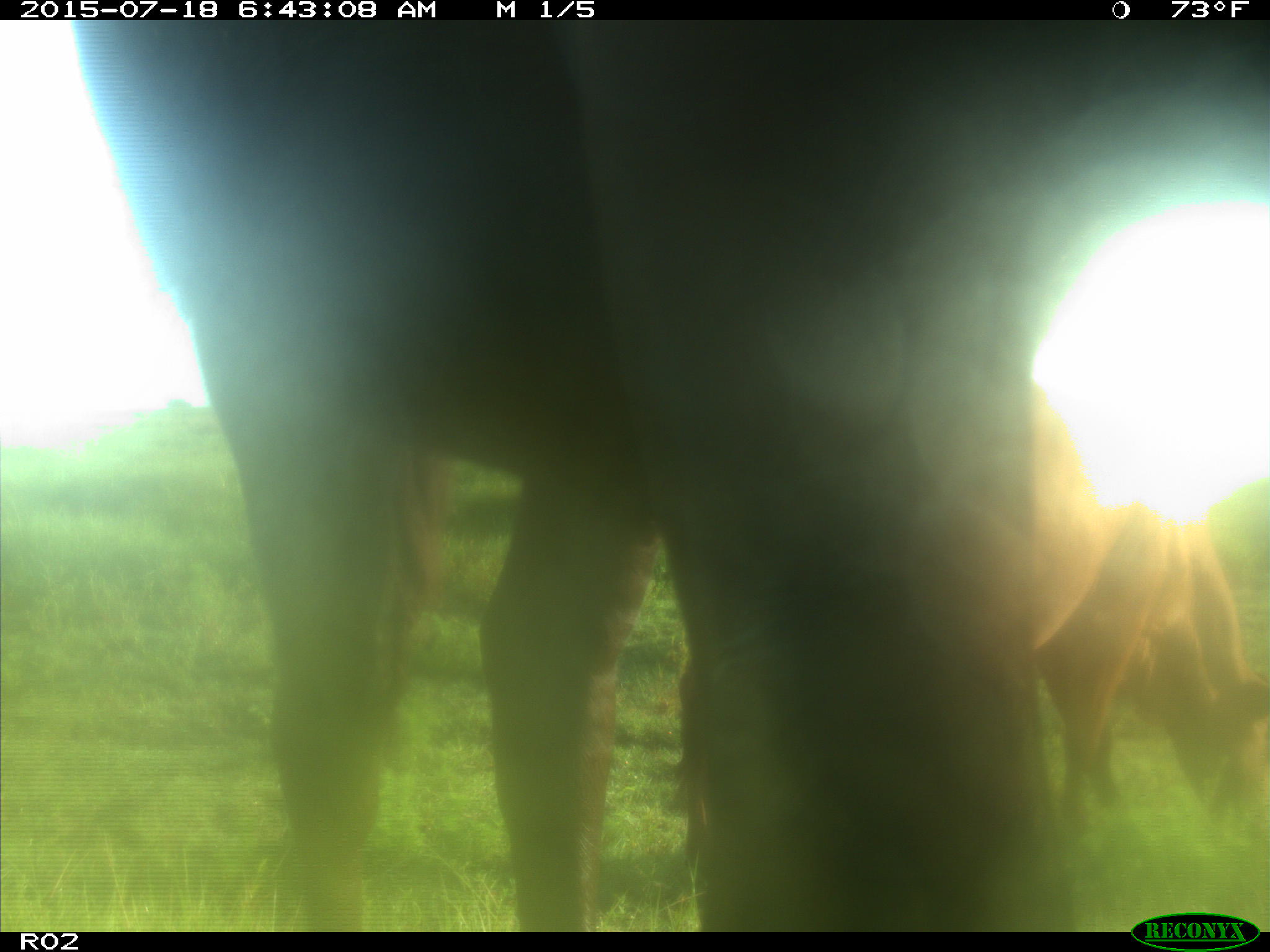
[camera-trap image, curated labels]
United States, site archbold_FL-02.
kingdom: Animalia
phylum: Chordata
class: Mammalia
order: Artiodactyla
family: Bovidae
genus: Bos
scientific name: Bos taurus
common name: domestic cow